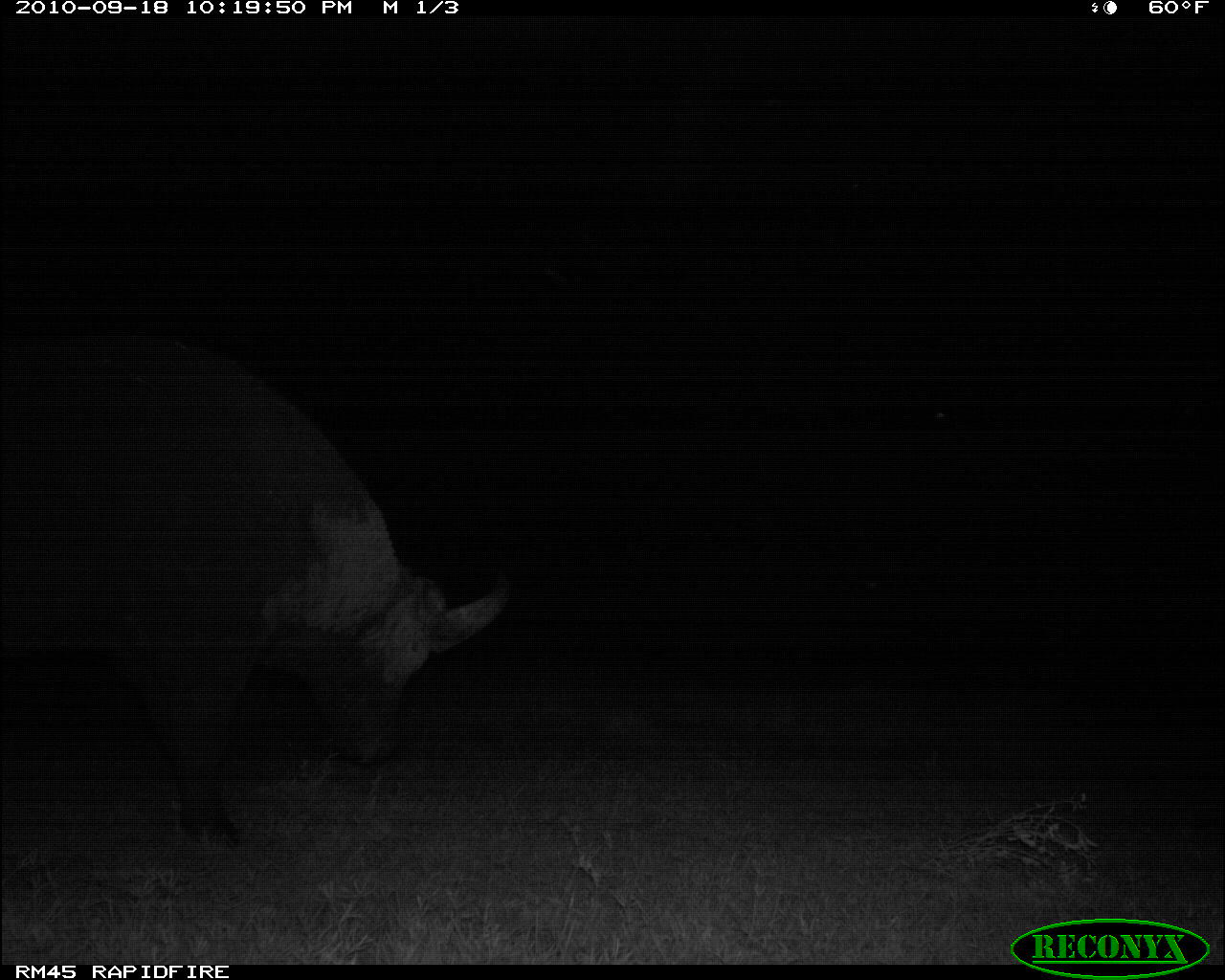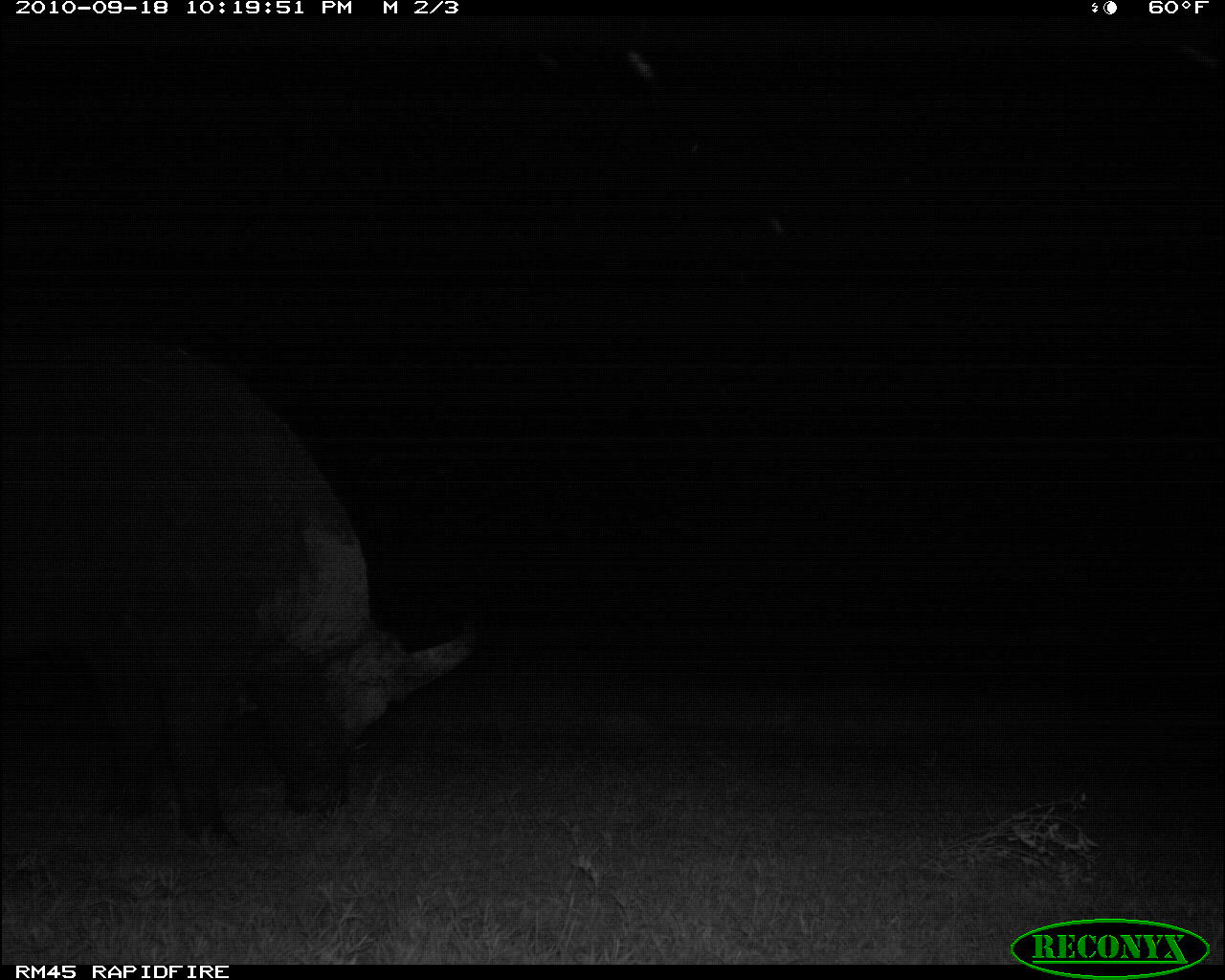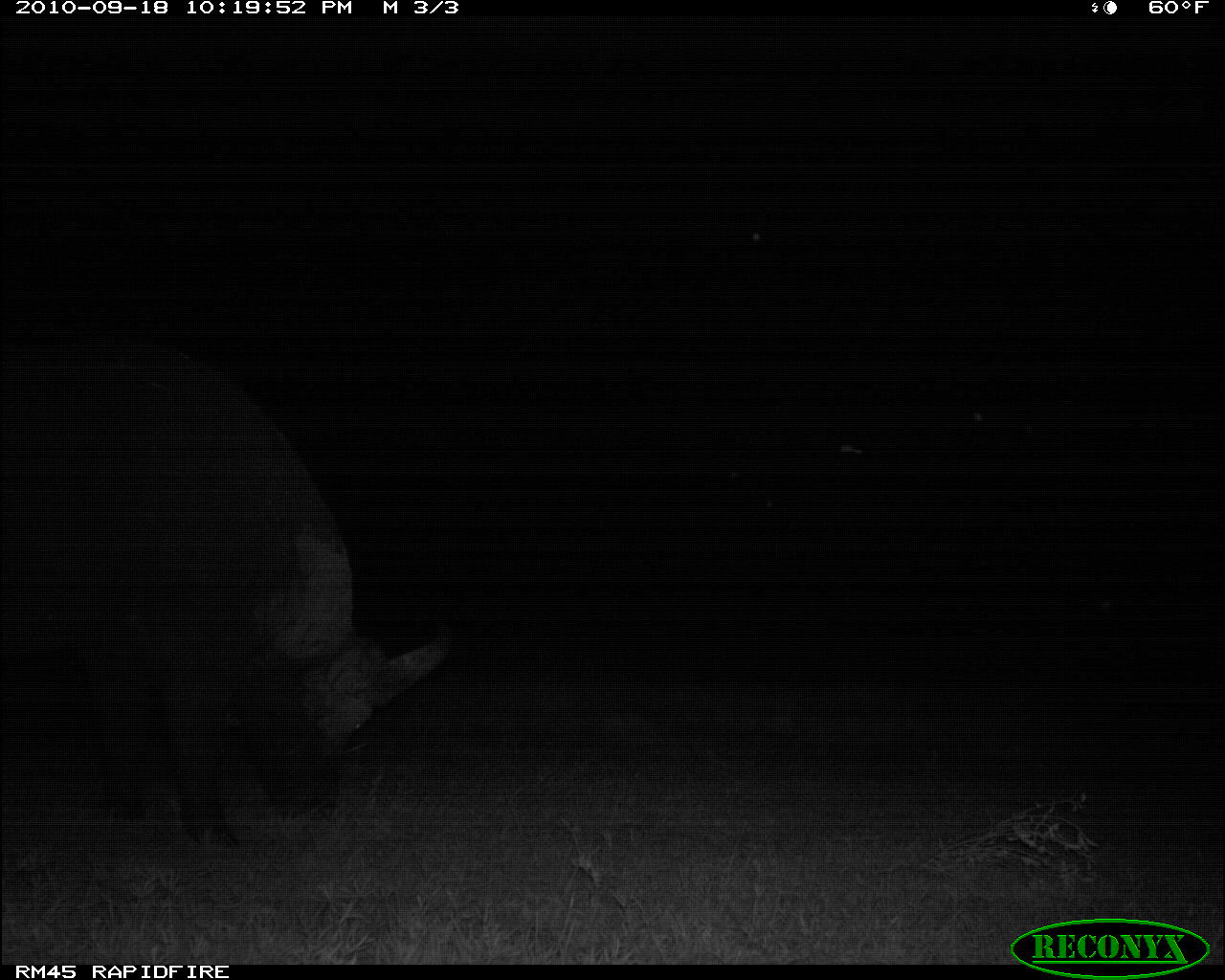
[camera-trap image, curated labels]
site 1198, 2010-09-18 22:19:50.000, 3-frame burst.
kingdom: Animalia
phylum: Chordata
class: Mammalia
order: Artiodactyla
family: Bovidae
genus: Syncerus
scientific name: Syncerus caffer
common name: african buffalo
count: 1